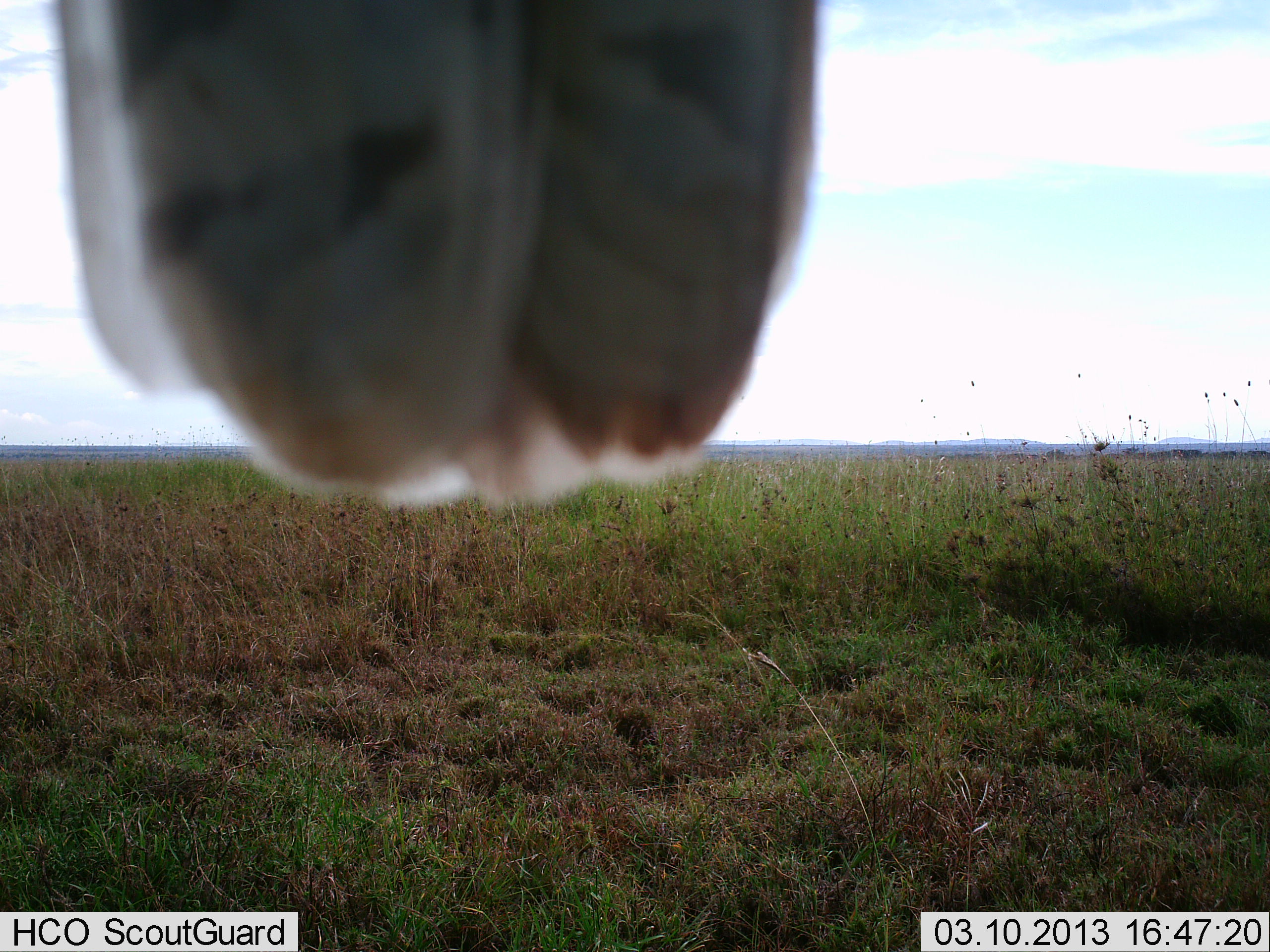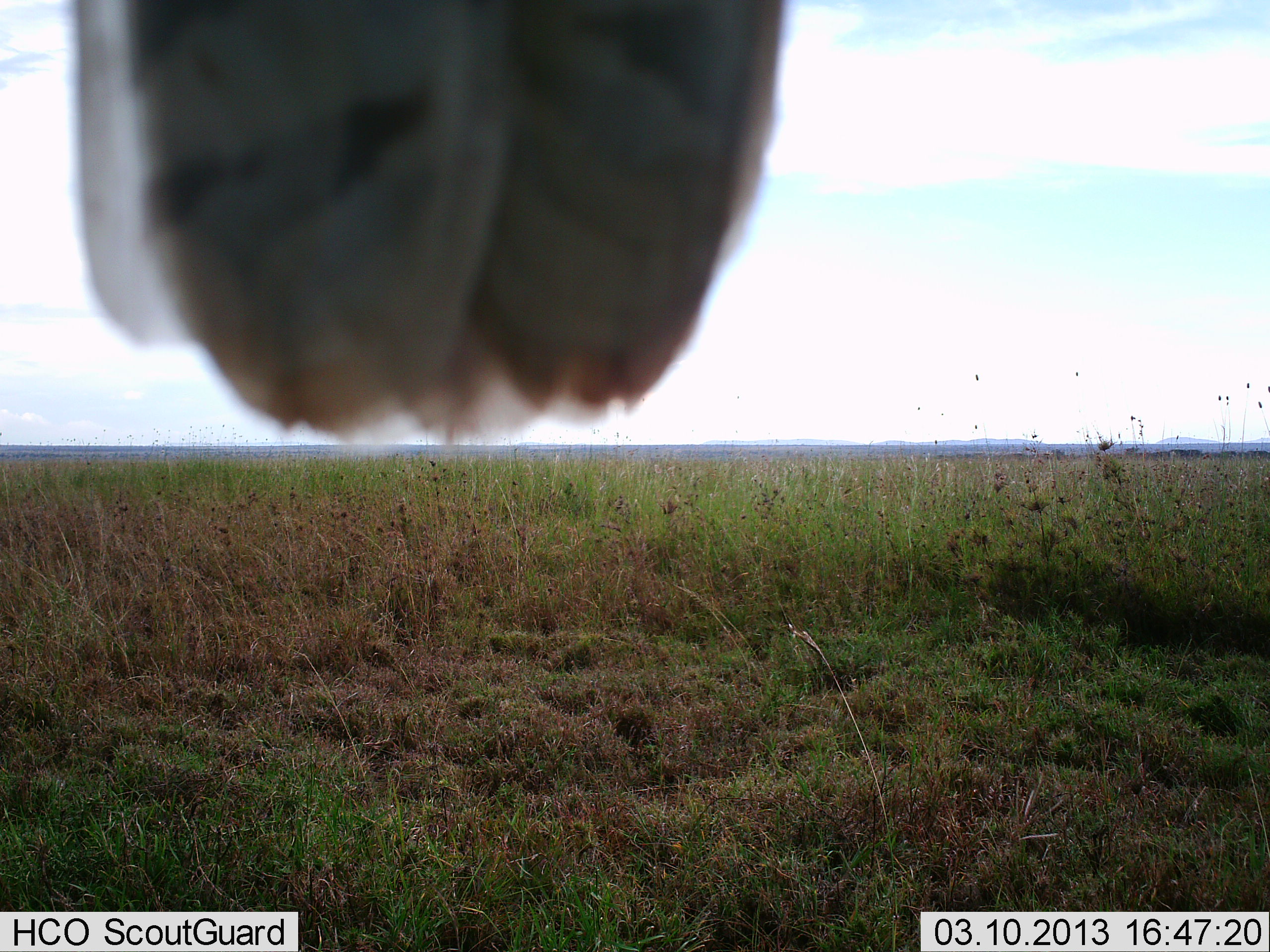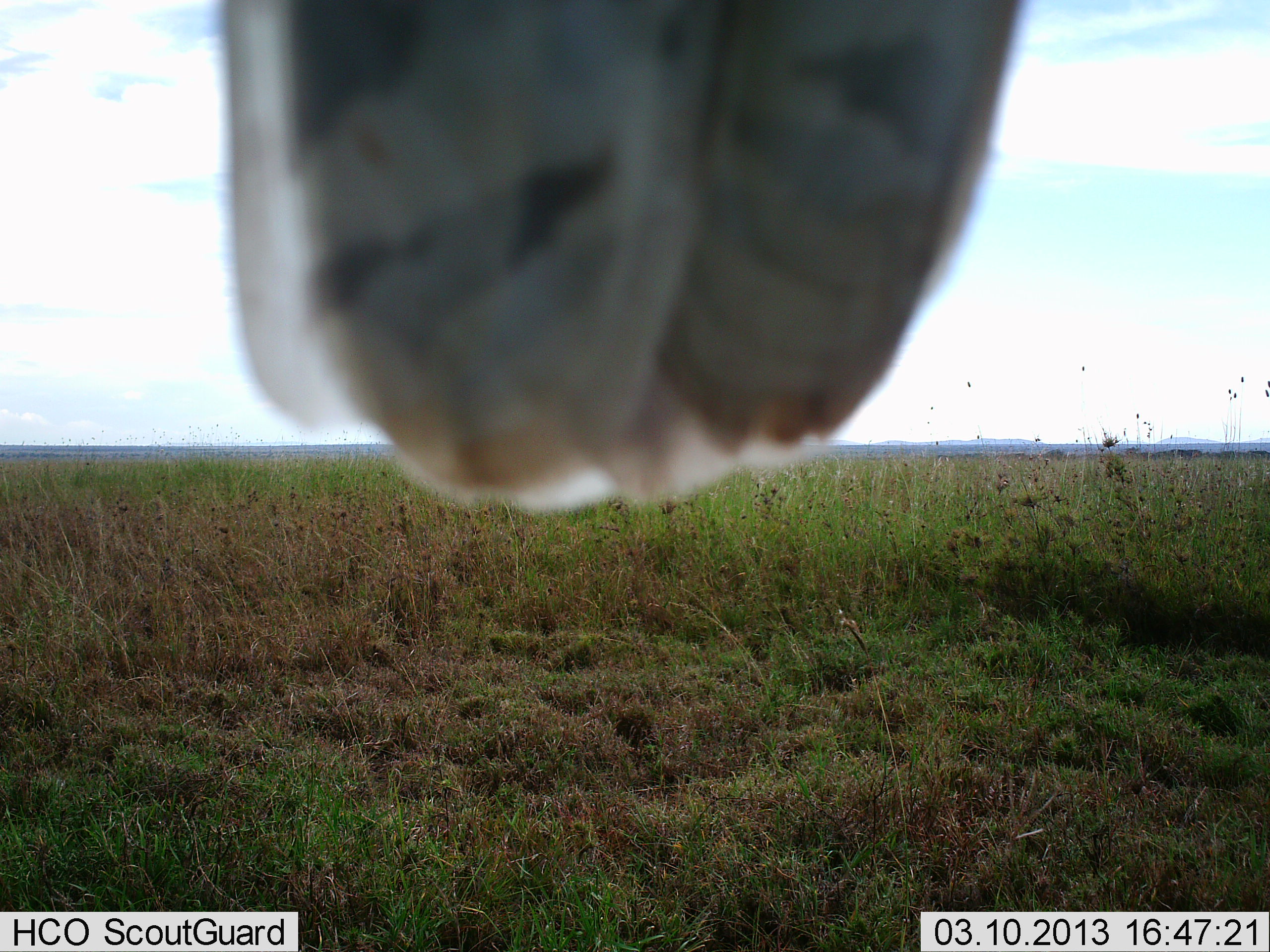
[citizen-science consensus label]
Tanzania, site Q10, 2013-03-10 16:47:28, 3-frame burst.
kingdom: Animalia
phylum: Chordata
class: Aves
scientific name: Aves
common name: bird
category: otherbird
Otherbird (bird) (Aves), count 1. Behavior (volunteer vote fractions): standing 20%, resting 80%, moving 0%, interacting 0%. Young present (vote fraction): 0%. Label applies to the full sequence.